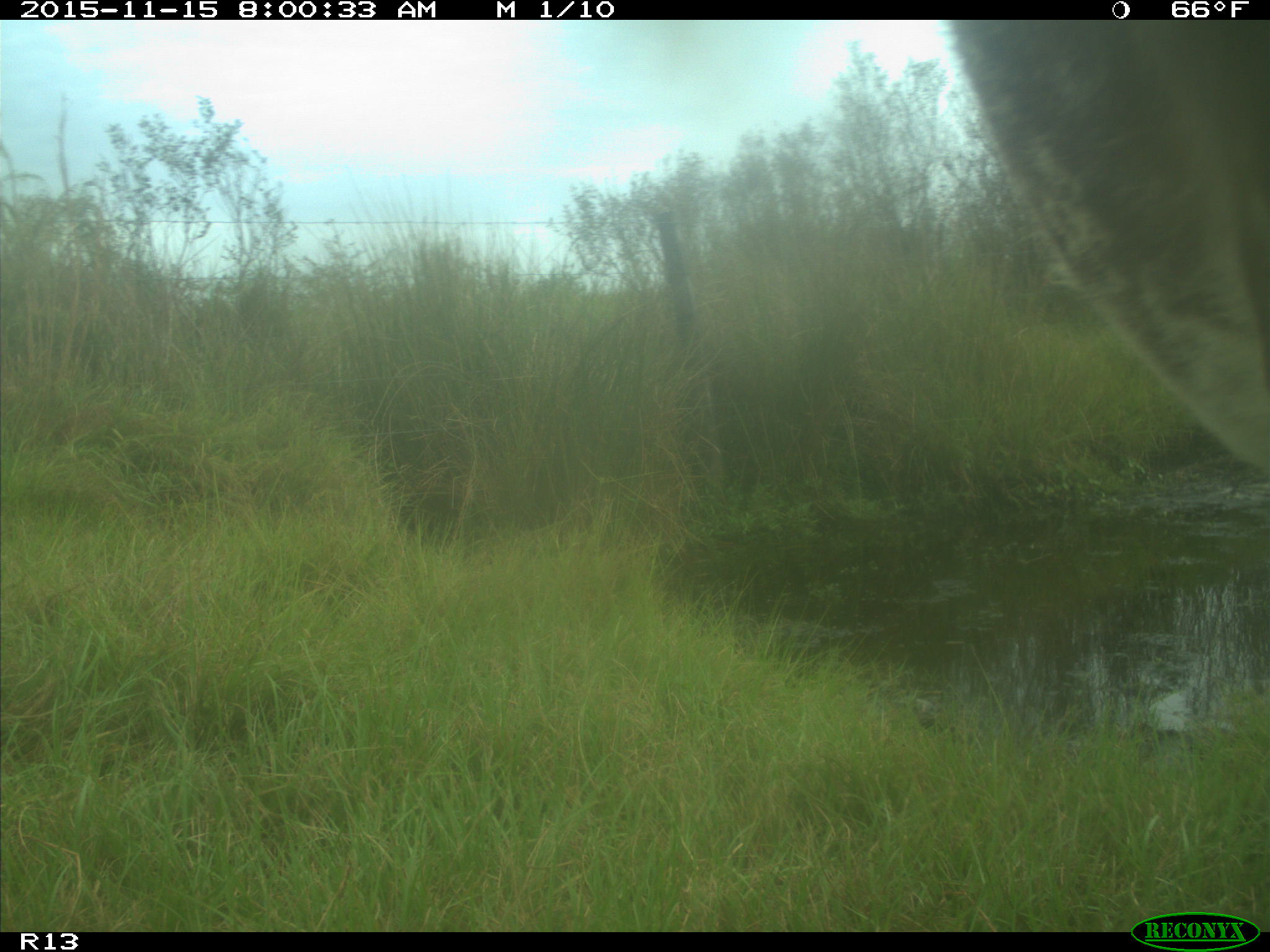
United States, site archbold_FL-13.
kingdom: Animalia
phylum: Chordata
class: Mammalia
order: Artiodactyla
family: Bovidae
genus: Bos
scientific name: Bos taurus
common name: domestic cow